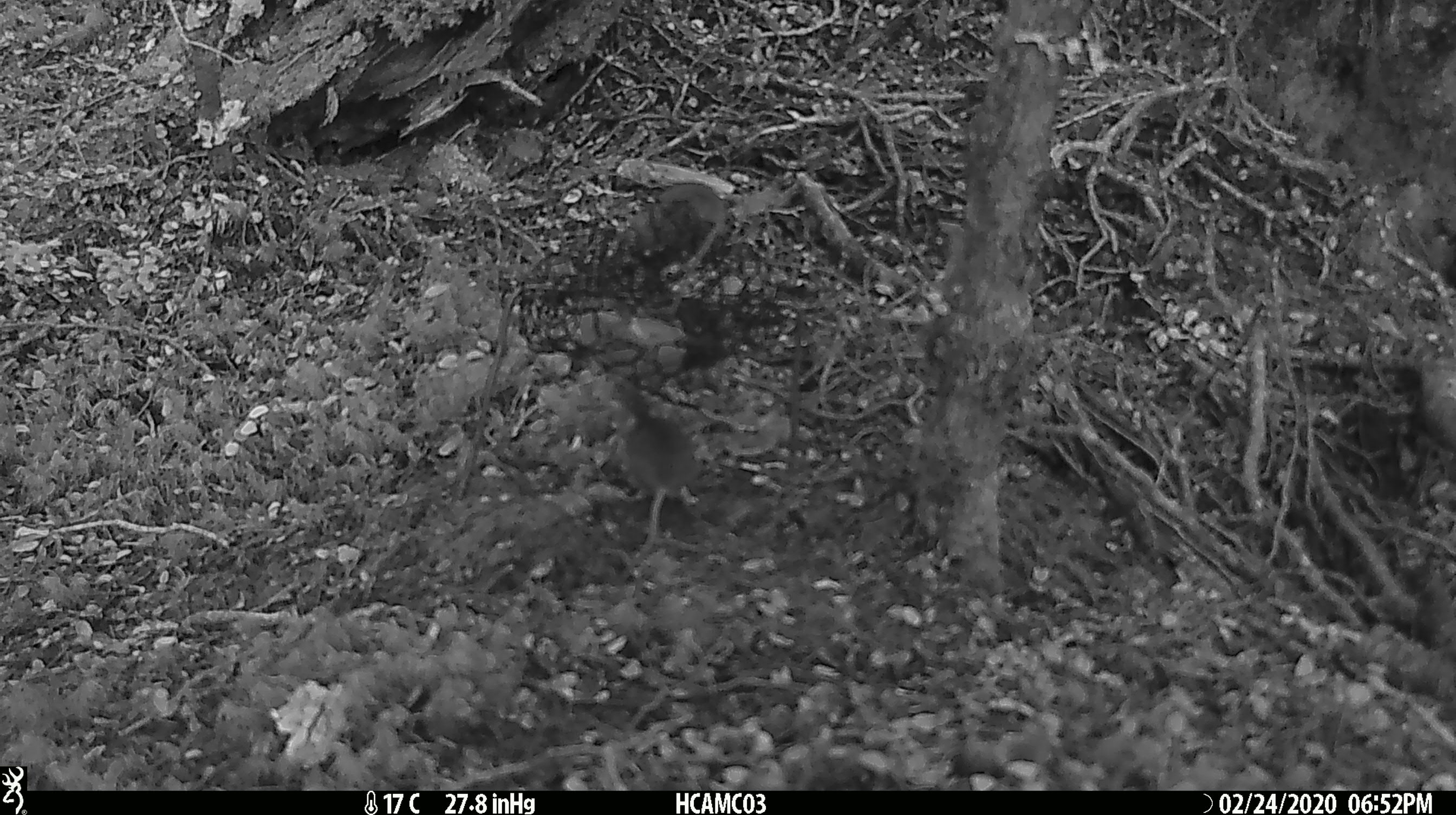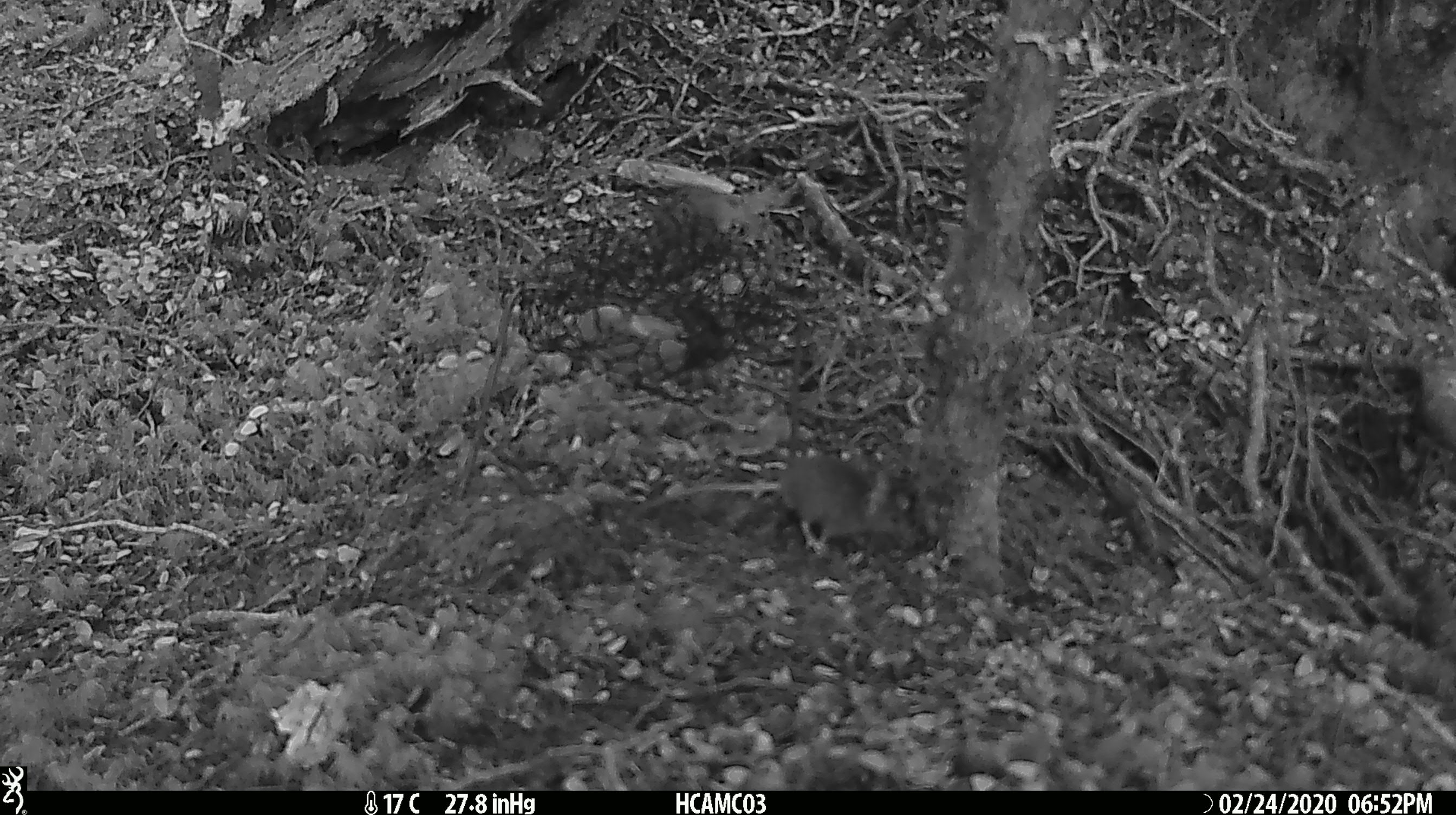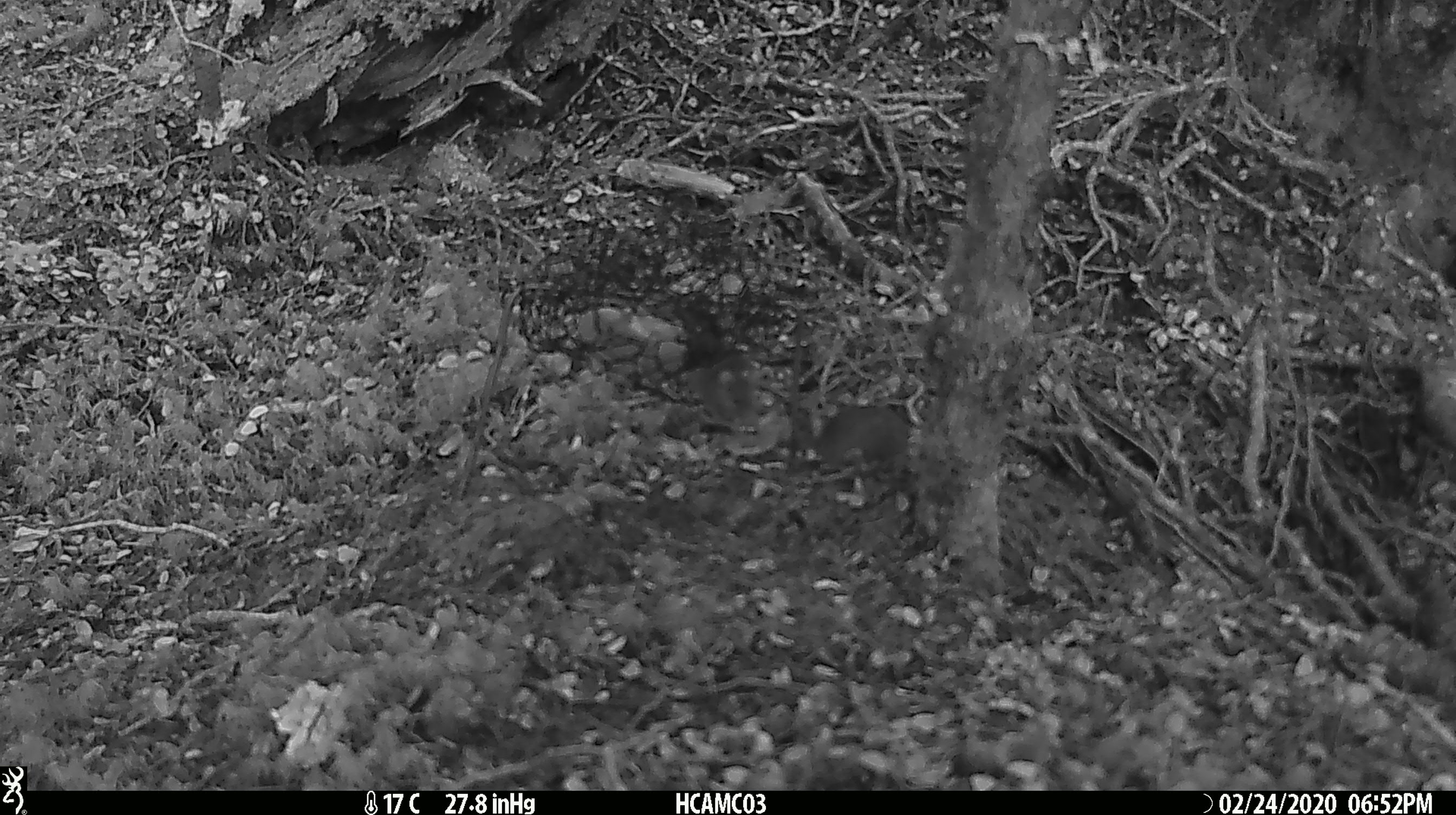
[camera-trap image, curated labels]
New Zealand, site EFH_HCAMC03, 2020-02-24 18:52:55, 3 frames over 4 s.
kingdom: Animalia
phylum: Chordata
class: Mammalia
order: Rodentia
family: Muridae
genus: Mus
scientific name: Mus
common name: mouse